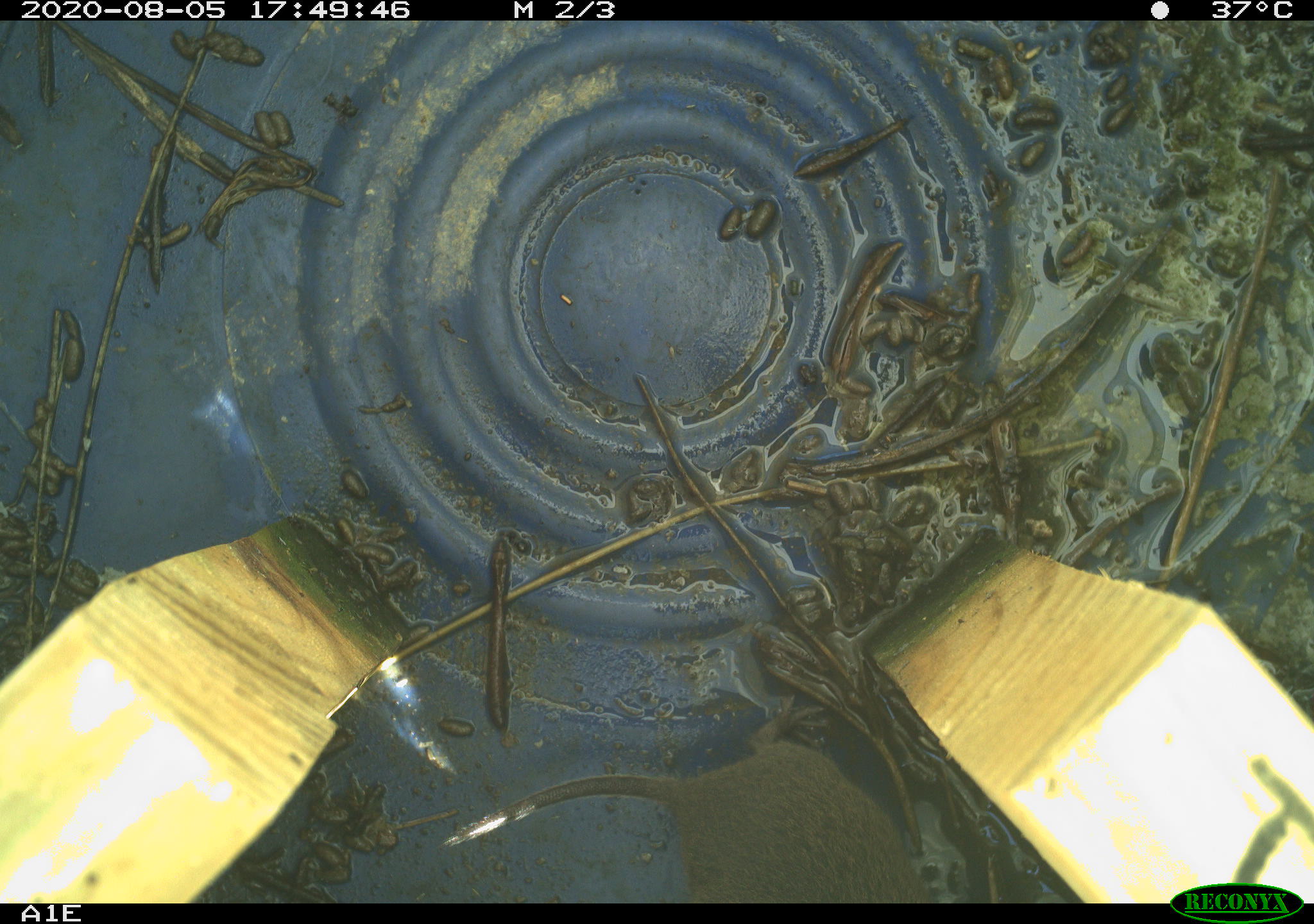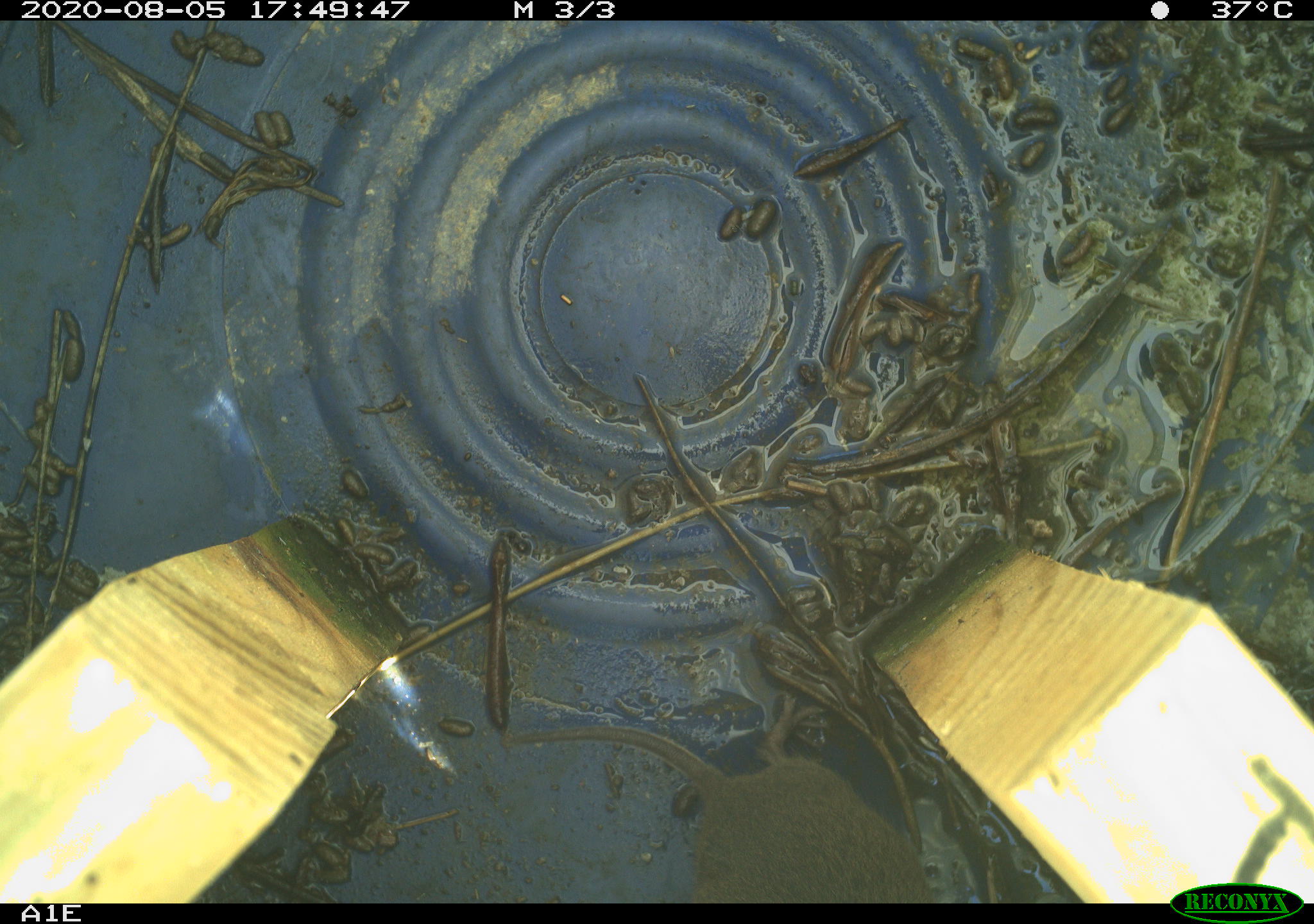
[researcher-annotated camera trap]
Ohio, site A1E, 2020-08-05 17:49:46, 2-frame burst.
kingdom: Animalia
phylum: Chordata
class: Mammalia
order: Rodentia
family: Cricetidae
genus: Microtus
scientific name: Microtus pennsylvanicus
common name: meadow vole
Meadow vole (Microtus pennsylvanicus).